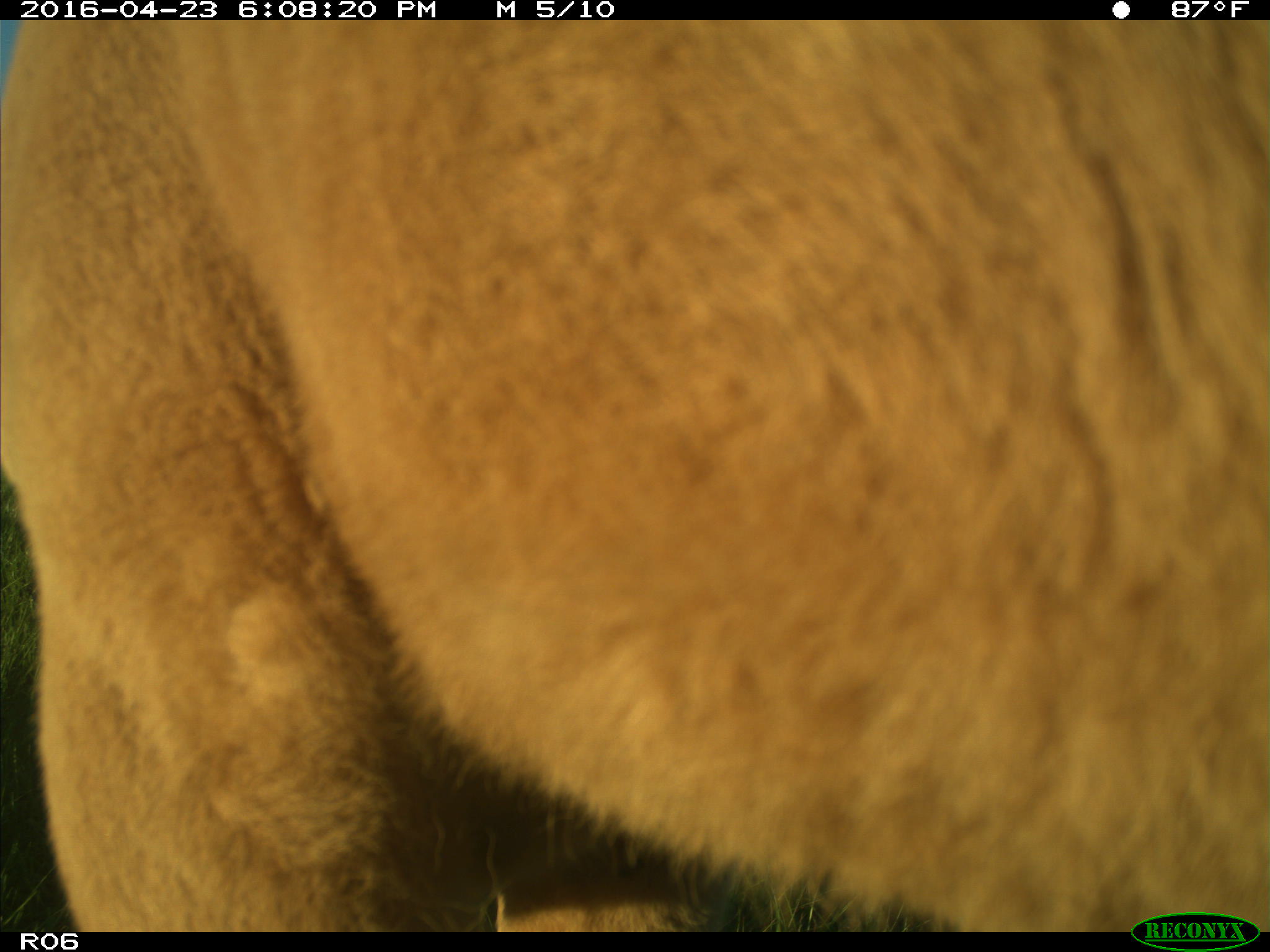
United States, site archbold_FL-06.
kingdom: Animalia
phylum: Chordata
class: Mammalia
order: Artiodactyla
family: Bovidae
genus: Bos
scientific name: Bos taurus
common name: domestic cow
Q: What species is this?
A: Bos taurus (domestic cow).